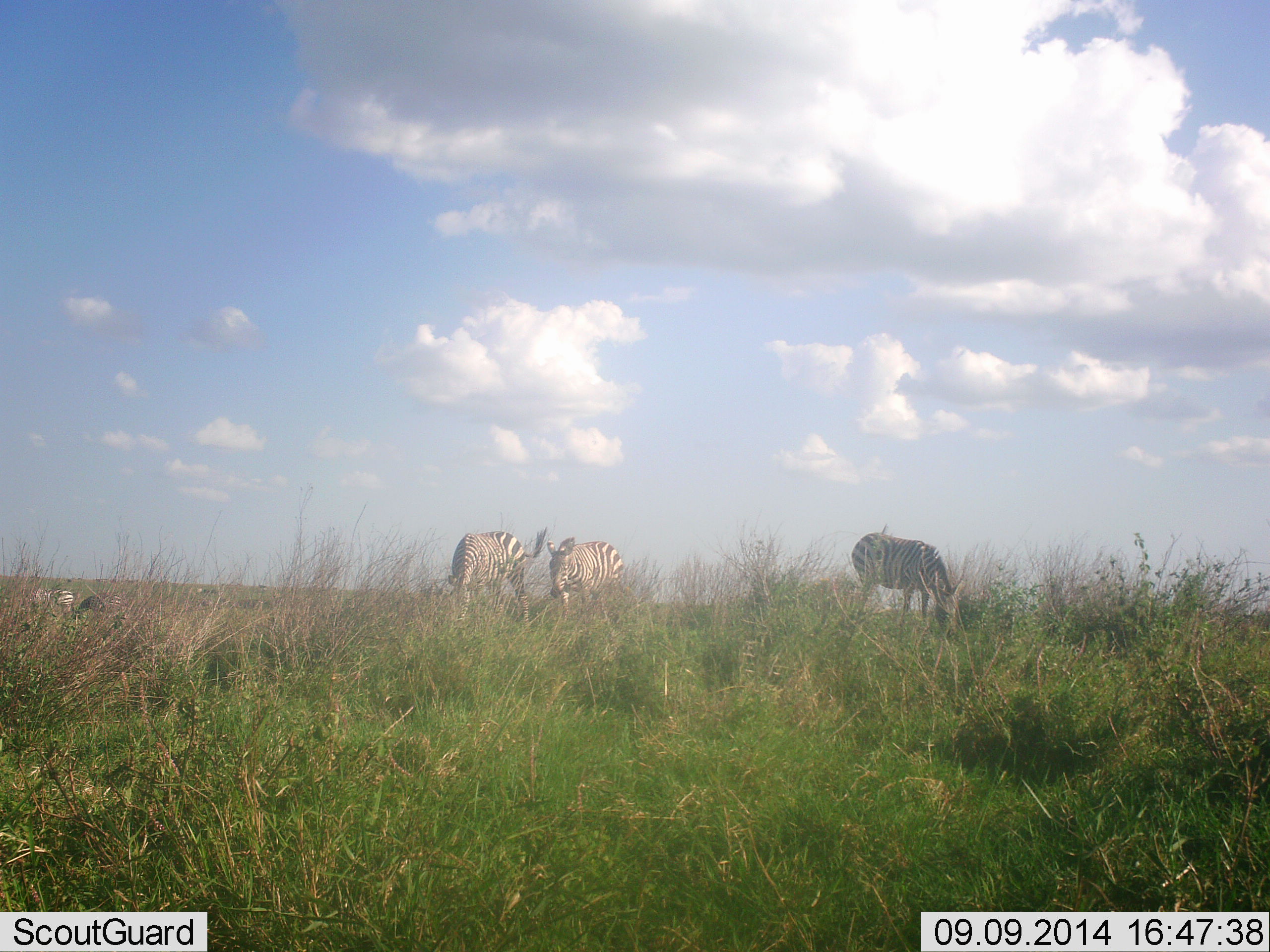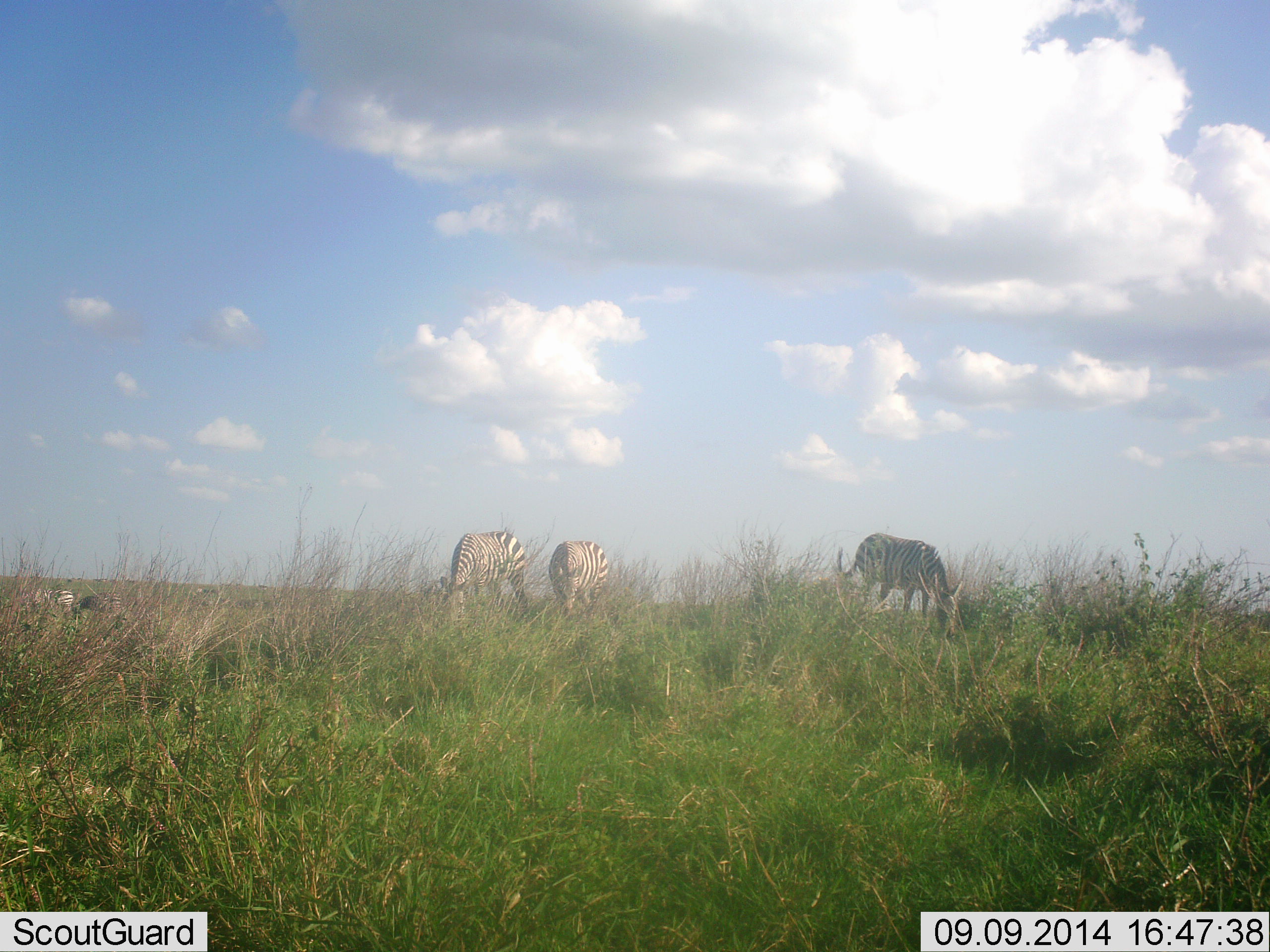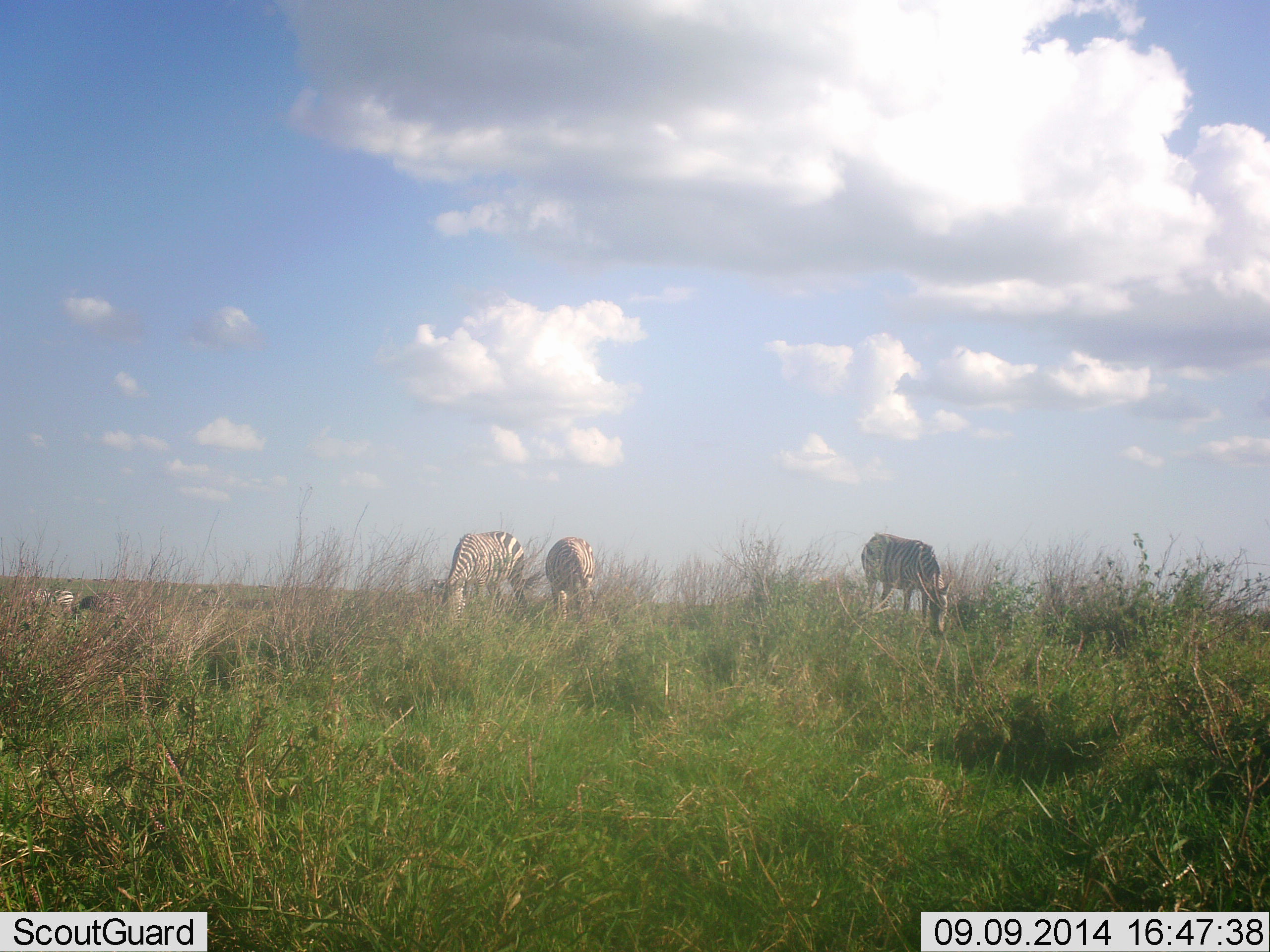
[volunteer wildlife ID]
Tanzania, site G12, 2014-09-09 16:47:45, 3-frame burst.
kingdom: Animalia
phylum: Chordata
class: Mammalia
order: Perissodactyla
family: Equidae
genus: Equus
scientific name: Equus quagga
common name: plains zebra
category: zebra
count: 4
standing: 10%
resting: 20%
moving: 0%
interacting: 0%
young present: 0%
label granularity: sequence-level